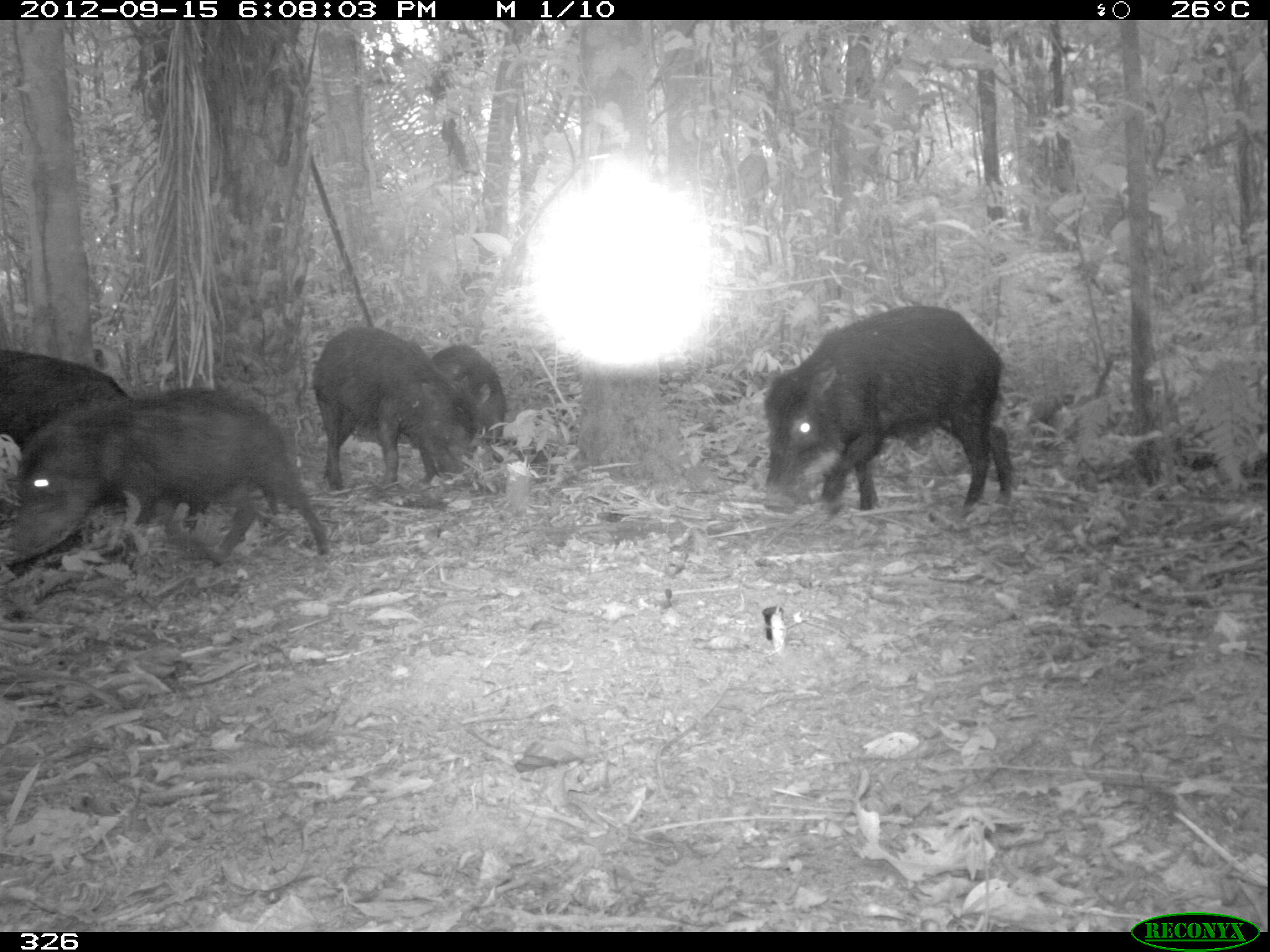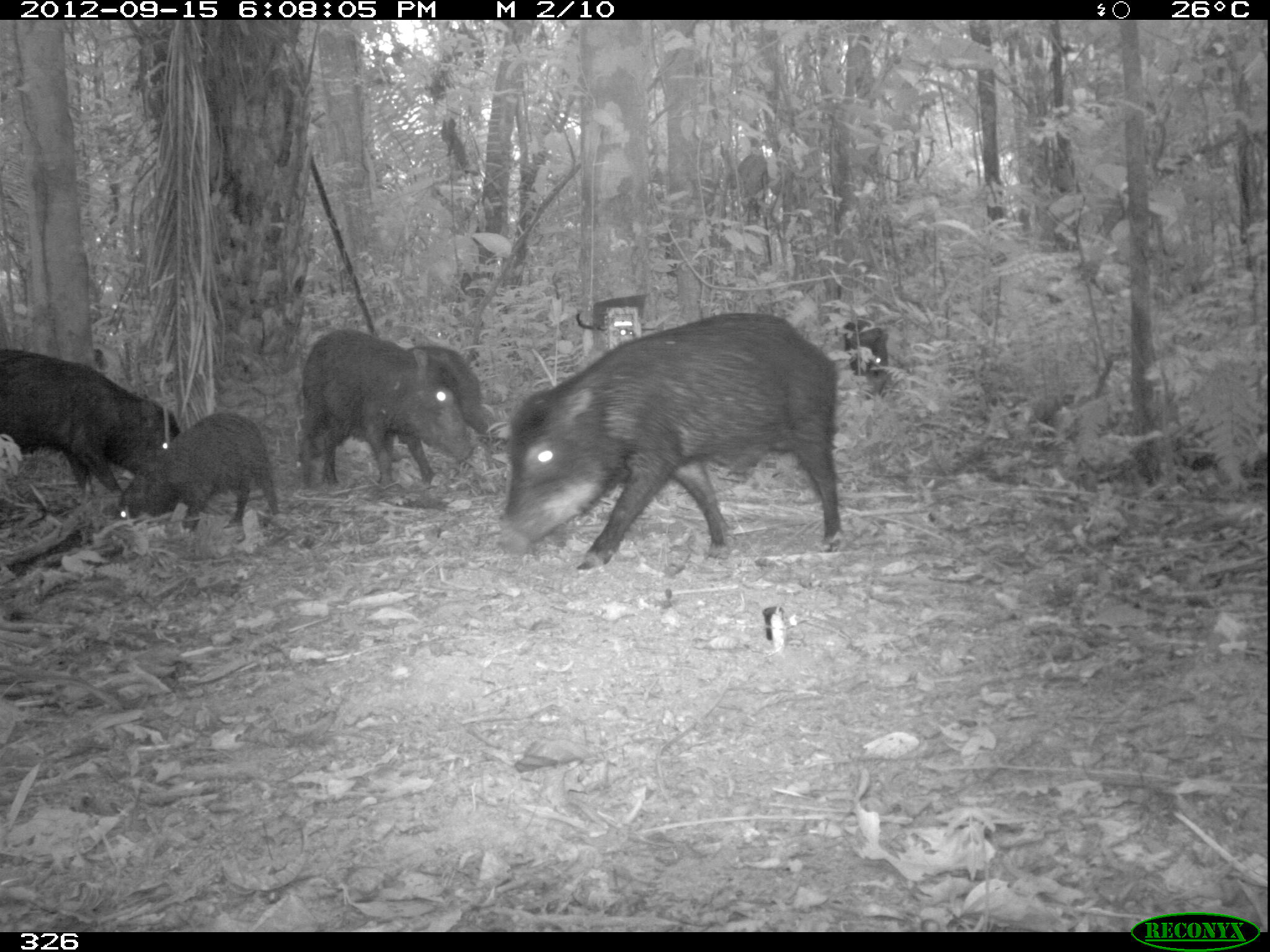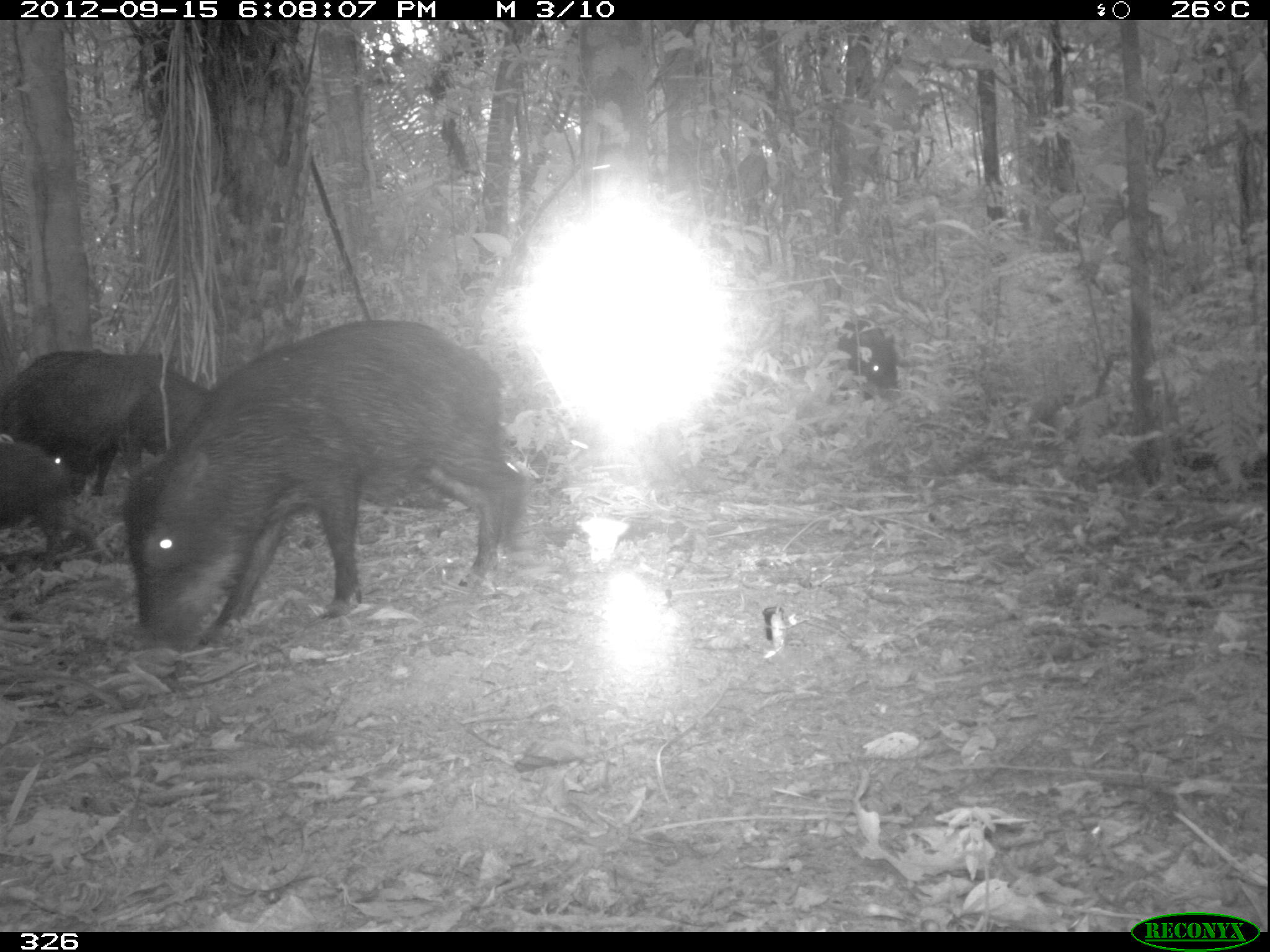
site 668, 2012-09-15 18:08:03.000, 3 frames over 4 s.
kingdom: Animalia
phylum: Chordata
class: Mammalia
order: Artiodactyla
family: Tayassuidae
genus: Tayassu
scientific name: Tayassu pecari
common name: white-lipped peccary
Tayassu pecari (white-lipped peccary).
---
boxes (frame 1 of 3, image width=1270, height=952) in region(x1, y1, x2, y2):
tayassu pecari: region(1, 397, 329, 579); region(763, 305, 1011, 515); region(310, 327, 476, 494); region(0, 345, 136, 466); region(430, 344, 505, 448)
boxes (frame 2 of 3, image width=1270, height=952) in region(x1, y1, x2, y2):
tayassu pecari: region(496, 310, 854, 568); region(296, 328, 478, 492); region(0, 345, 179, 499); region(107, 408, 278, 535); region(381, 341, 503, 481); region(842, 319, 891, 396)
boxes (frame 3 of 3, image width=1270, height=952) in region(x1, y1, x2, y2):
tayassu pecari: region(125, 319, 534, 653); region(3, 346, 216, 496); region(0, 434, 117, 574); region(835, 312, 902, 399)